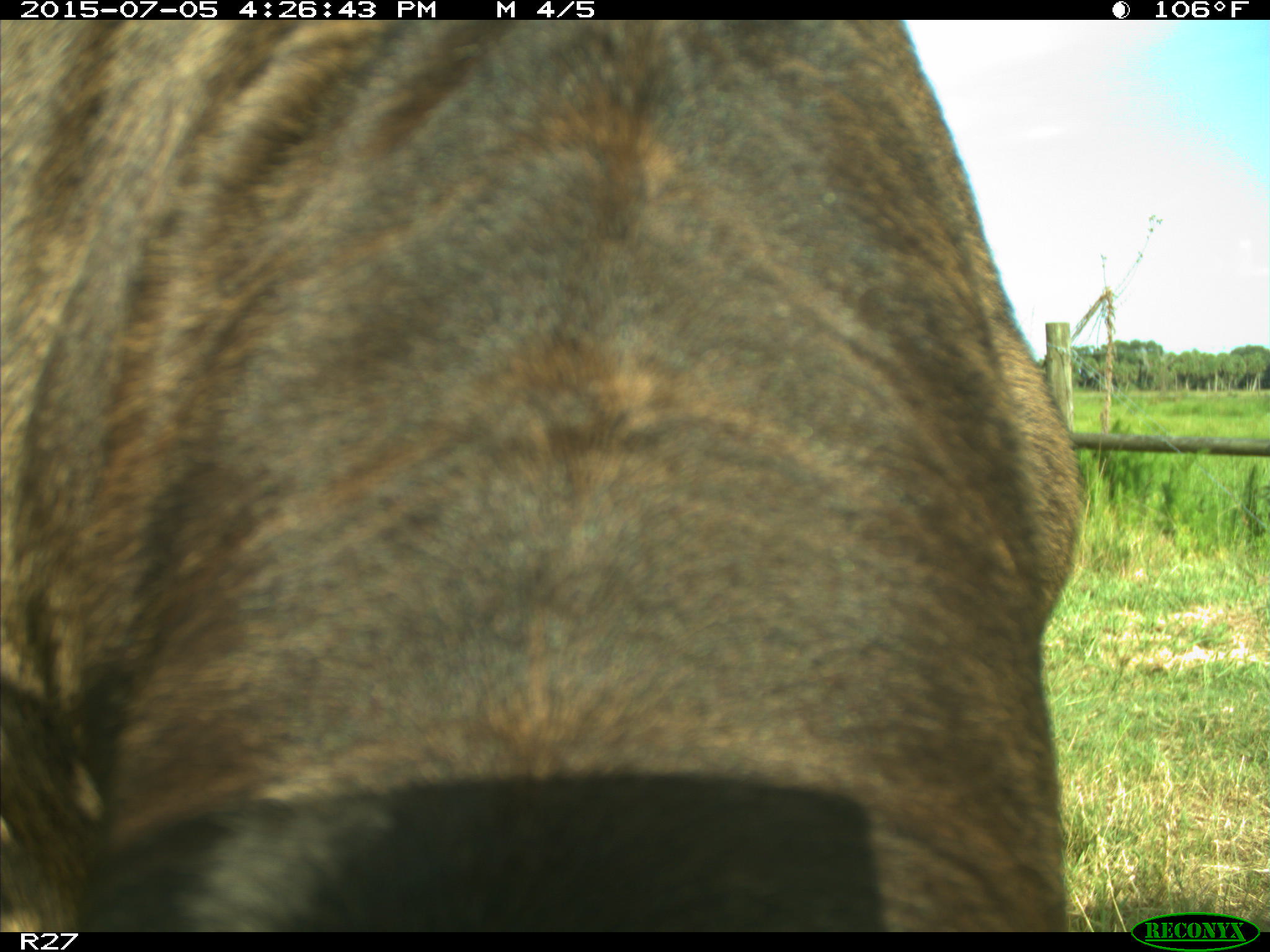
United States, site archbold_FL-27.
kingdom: Animalia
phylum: Chordata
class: Mammalia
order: Artiodactyla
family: Bovidae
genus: Bos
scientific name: Bos taurus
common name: domestic cow